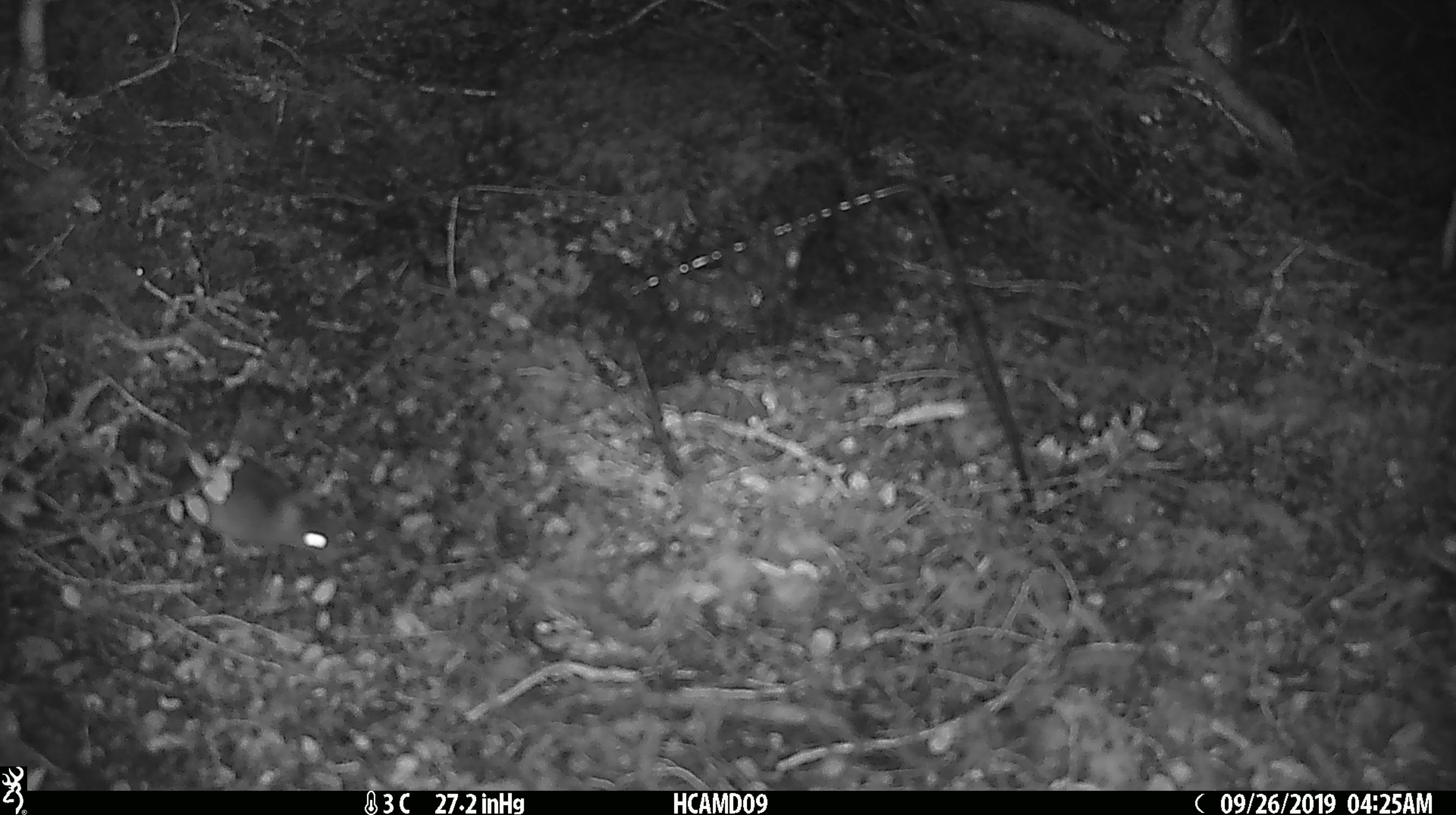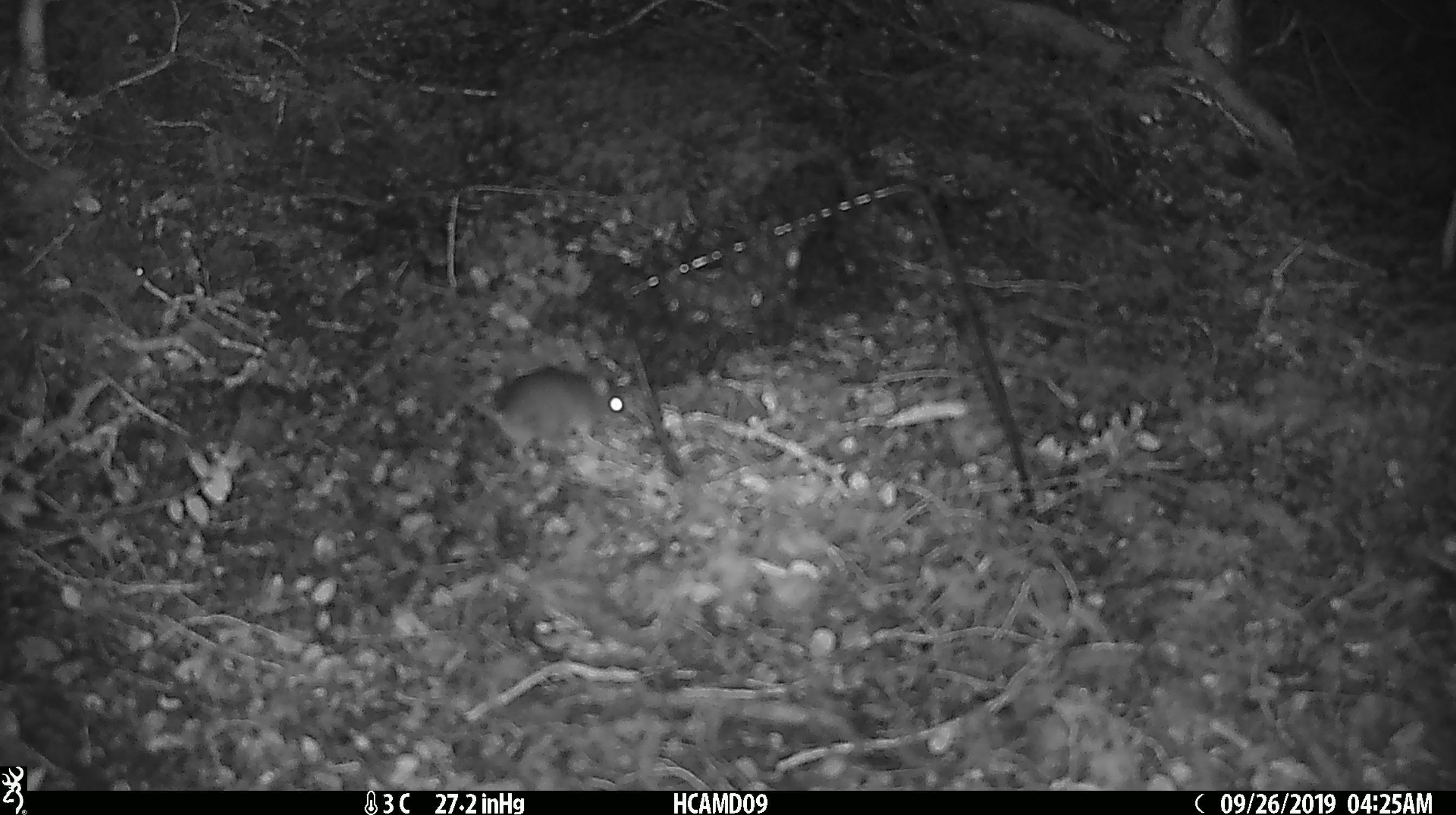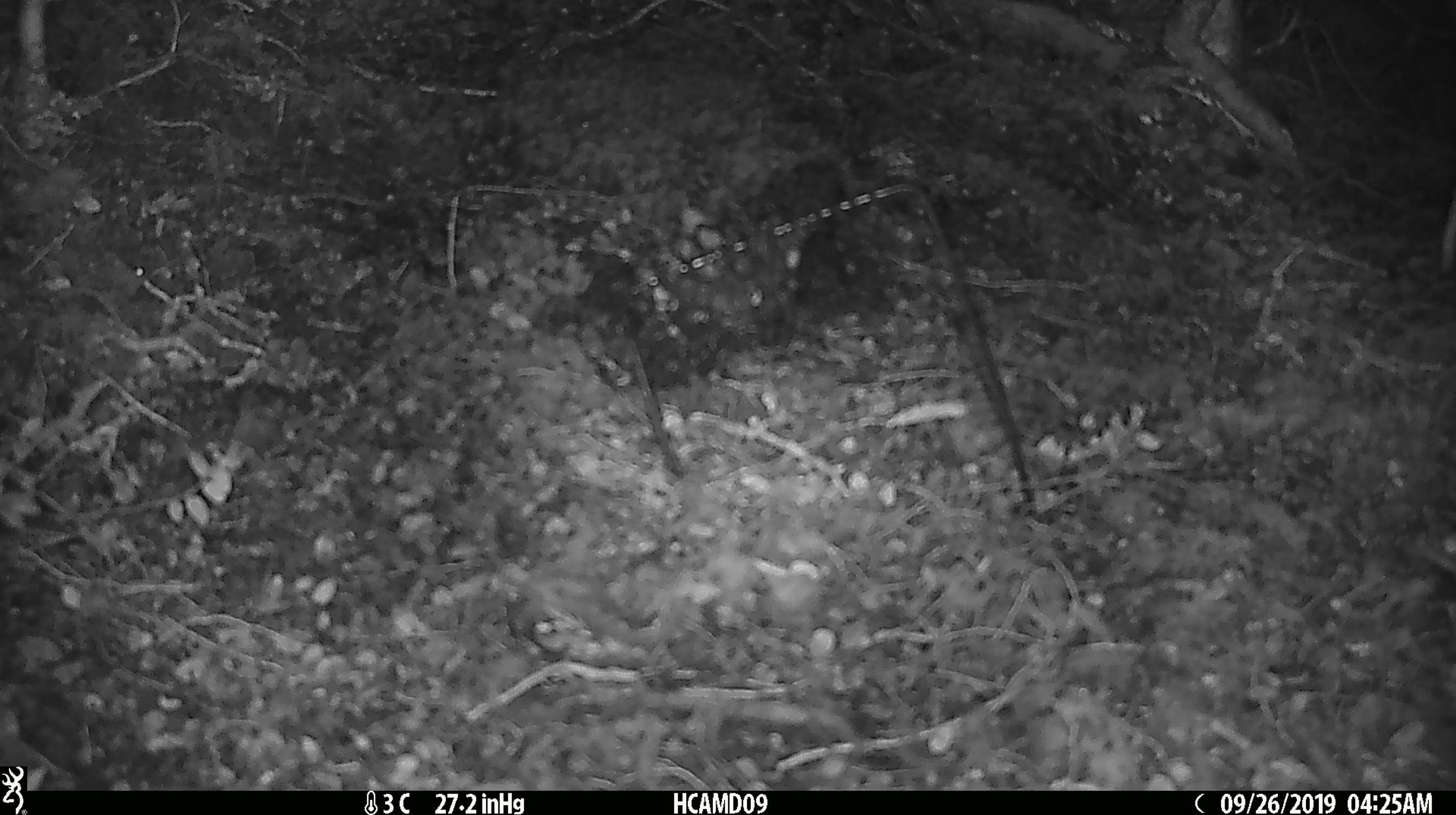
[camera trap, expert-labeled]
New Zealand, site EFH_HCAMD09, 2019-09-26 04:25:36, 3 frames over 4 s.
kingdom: Animalia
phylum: Chordata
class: Mammalia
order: Rodentia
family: Muridae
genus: Mus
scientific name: Mus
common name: mouse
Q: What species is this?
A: Mouse (Mus).